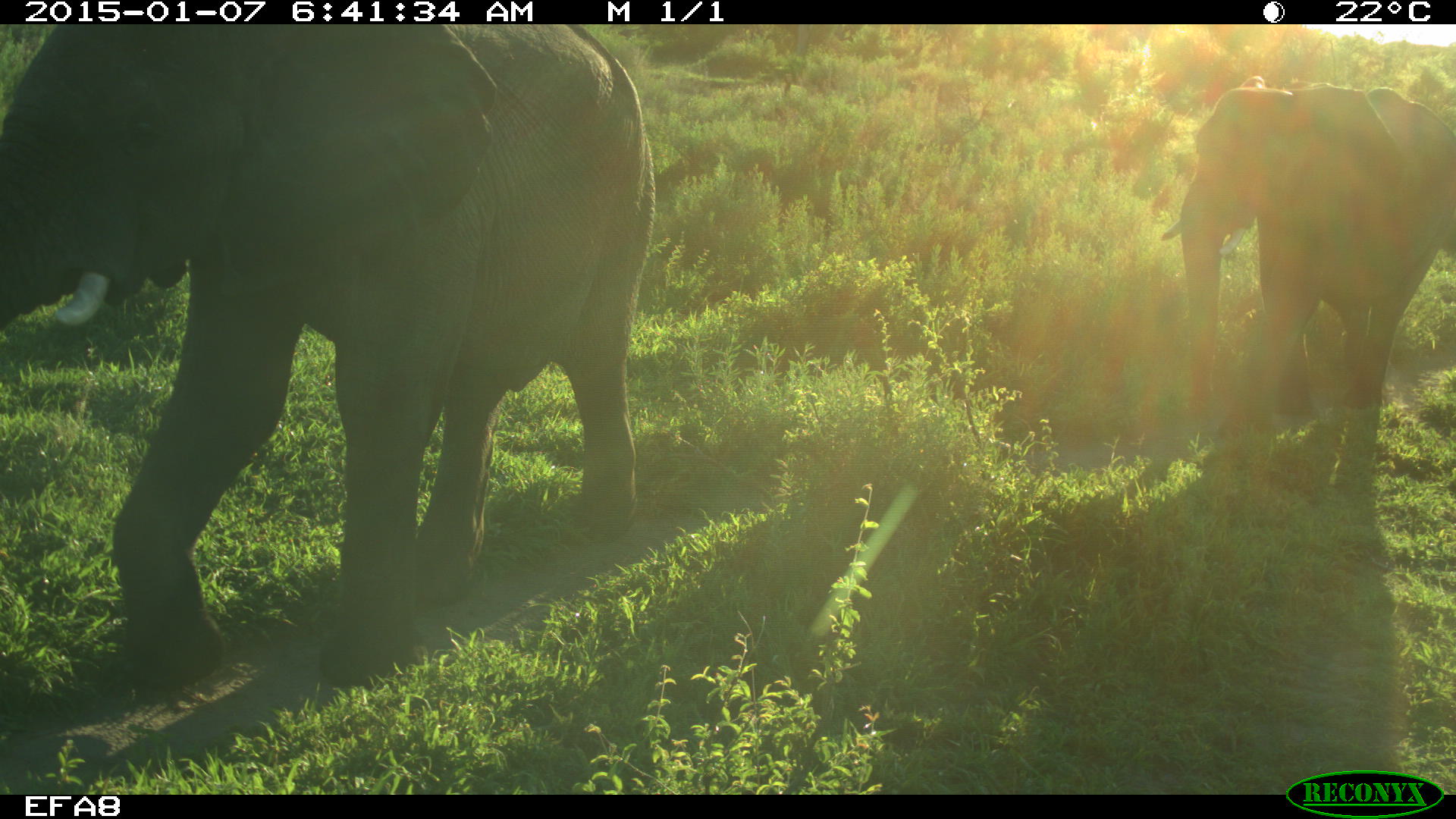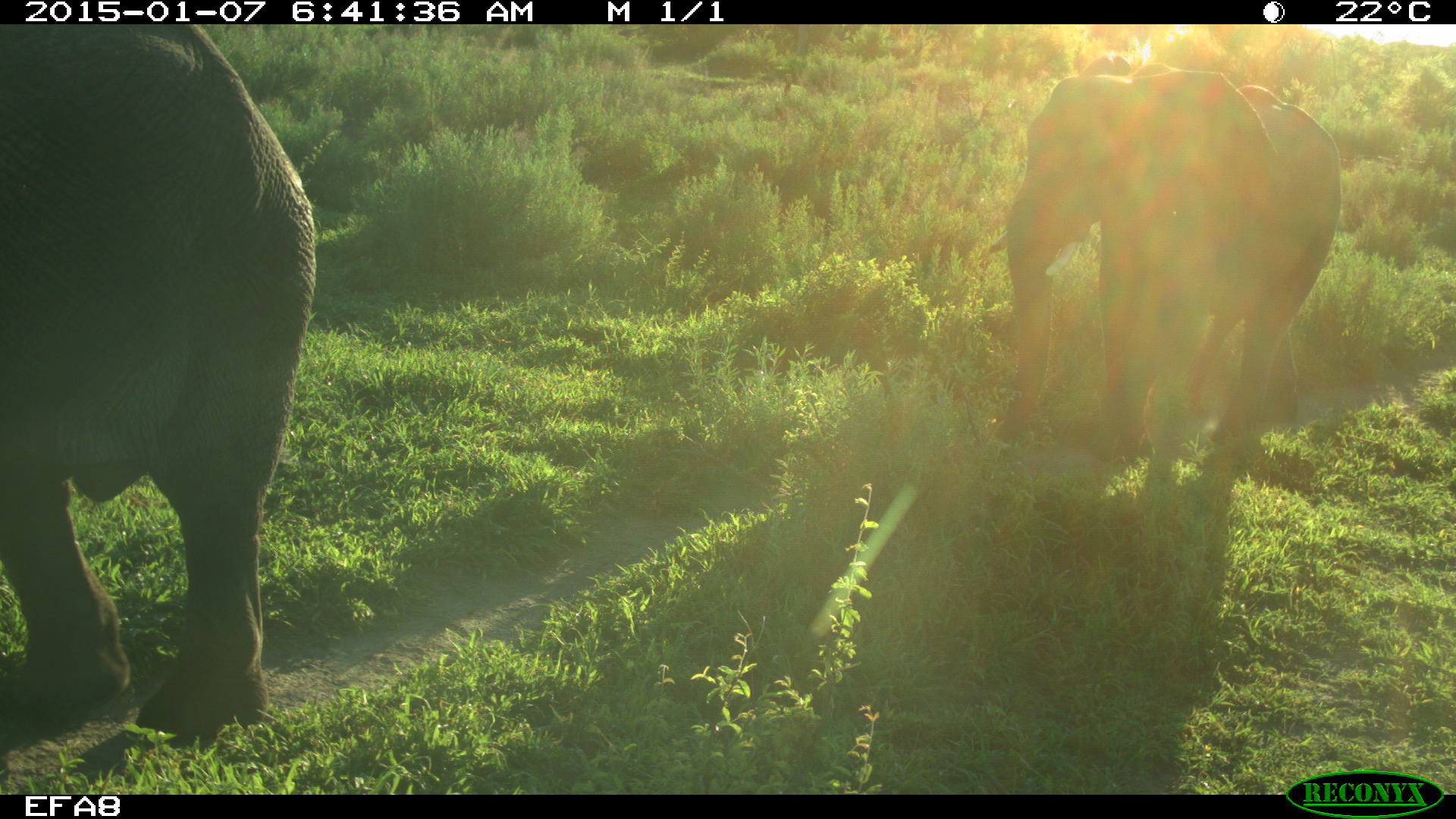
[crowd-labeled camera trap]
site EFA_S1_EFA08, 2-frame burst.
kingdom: Animalia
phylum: Chordata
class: Mammalia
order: Proboscidea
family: Elephantidae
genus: Loxodonta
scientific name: Loxodonta africana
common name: african bush elephant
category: elephant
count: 2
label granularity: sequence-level